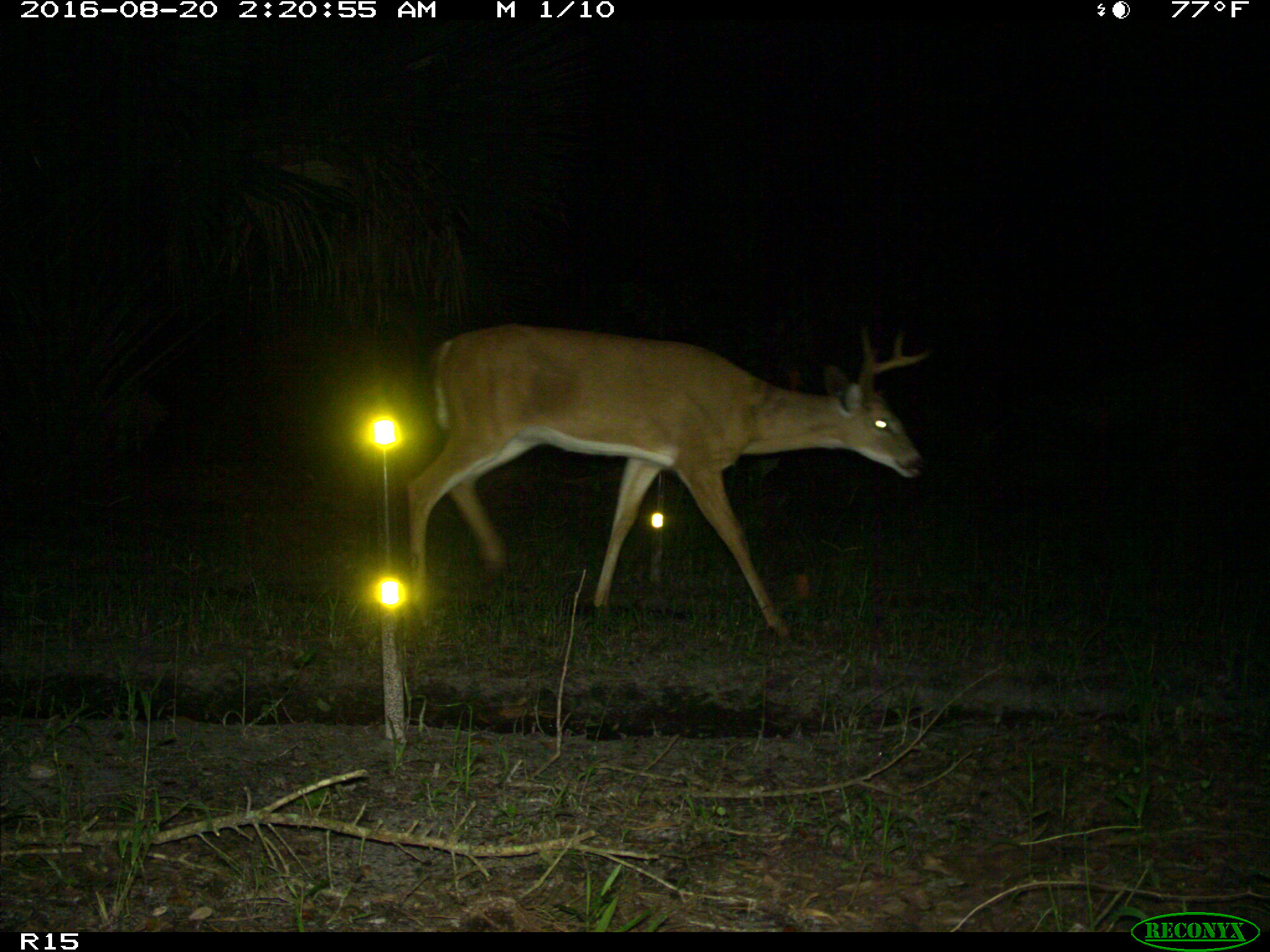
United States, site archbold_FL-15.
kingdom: Animalia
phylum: Chordata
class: Mammalia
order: Artiodactyla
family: Cervidae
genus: Odocoileus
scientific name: Odocoileus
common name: deer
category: unidentified deer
Unidentified deer (deer) (Odocoileus).